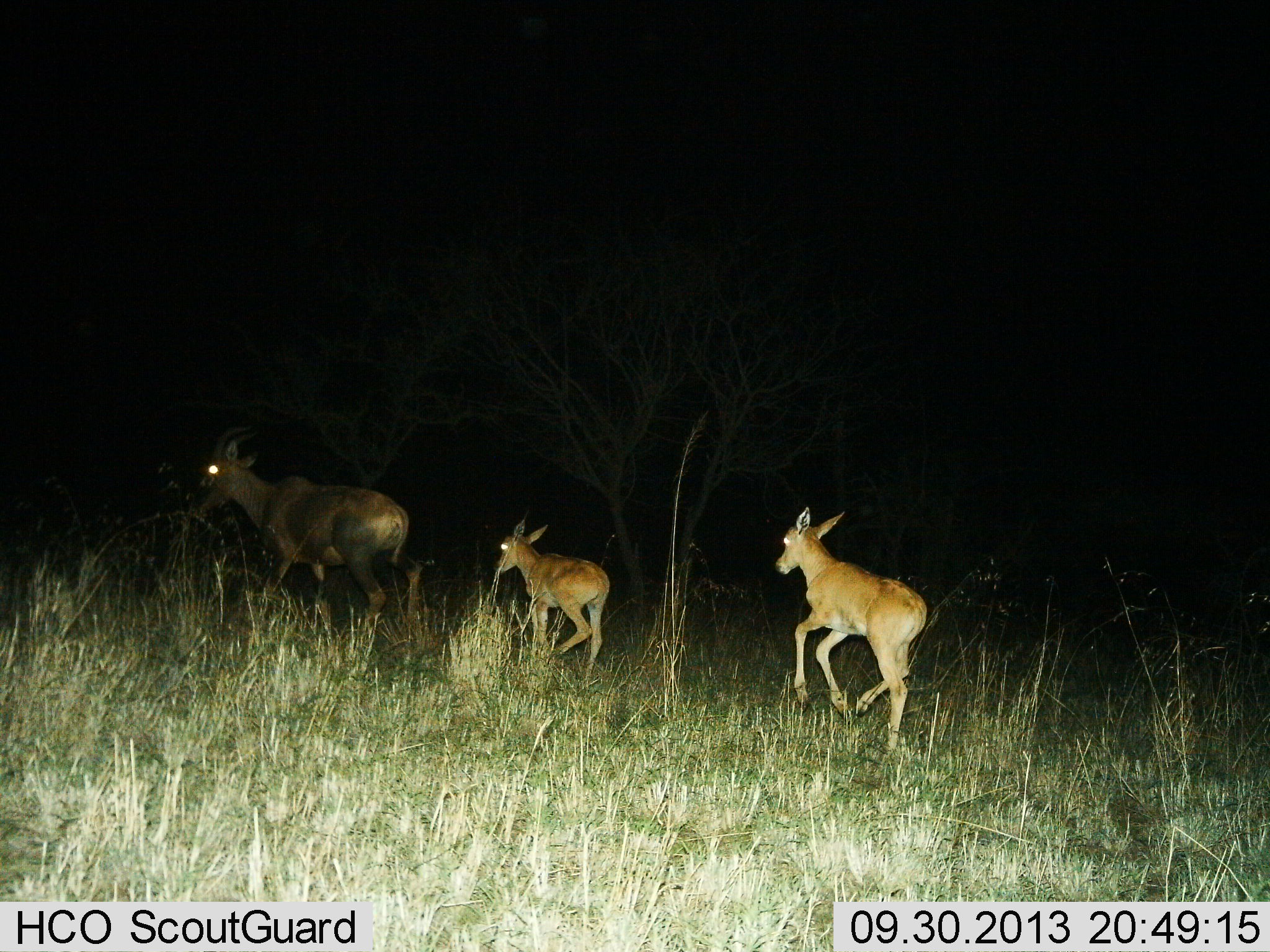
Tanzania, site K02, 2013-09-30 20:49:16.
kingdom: Animalia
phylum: Chordata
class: Mammalia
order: Artiodactyla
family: Bovidae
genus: Redunca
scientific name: Redunca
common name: reedbuck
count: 3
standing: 25%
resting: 0%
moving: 100%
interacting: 0%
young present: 62%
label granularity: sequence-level